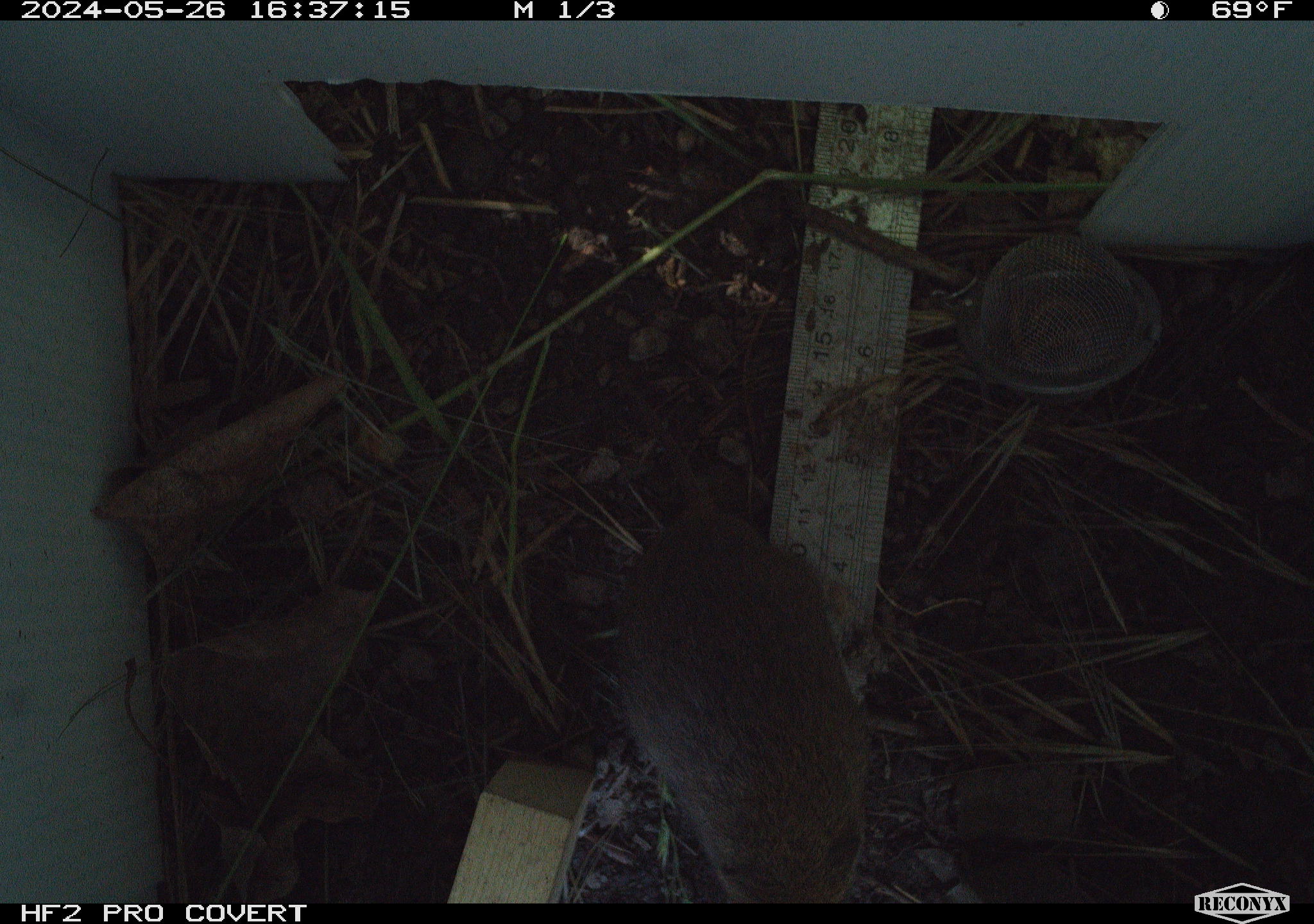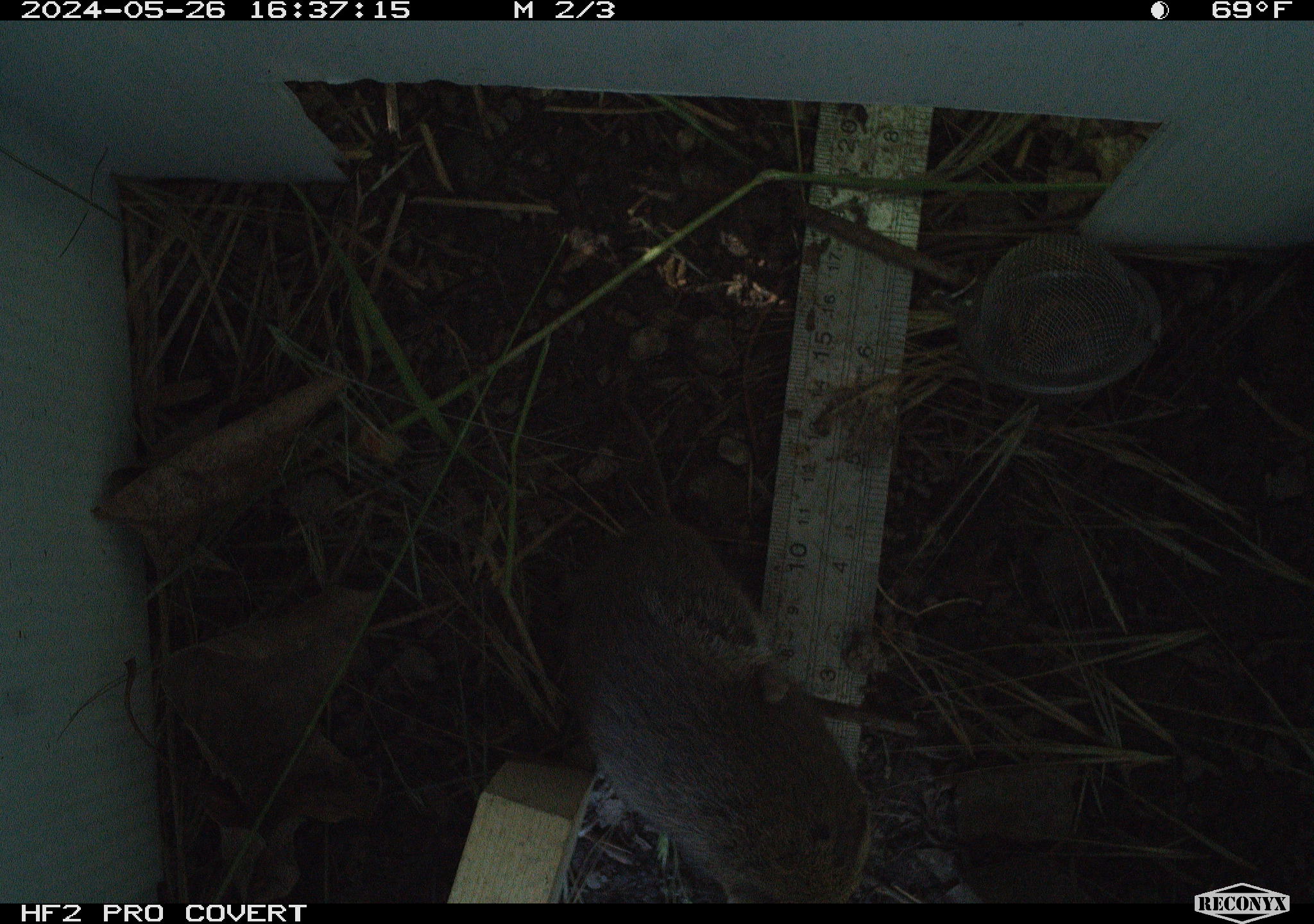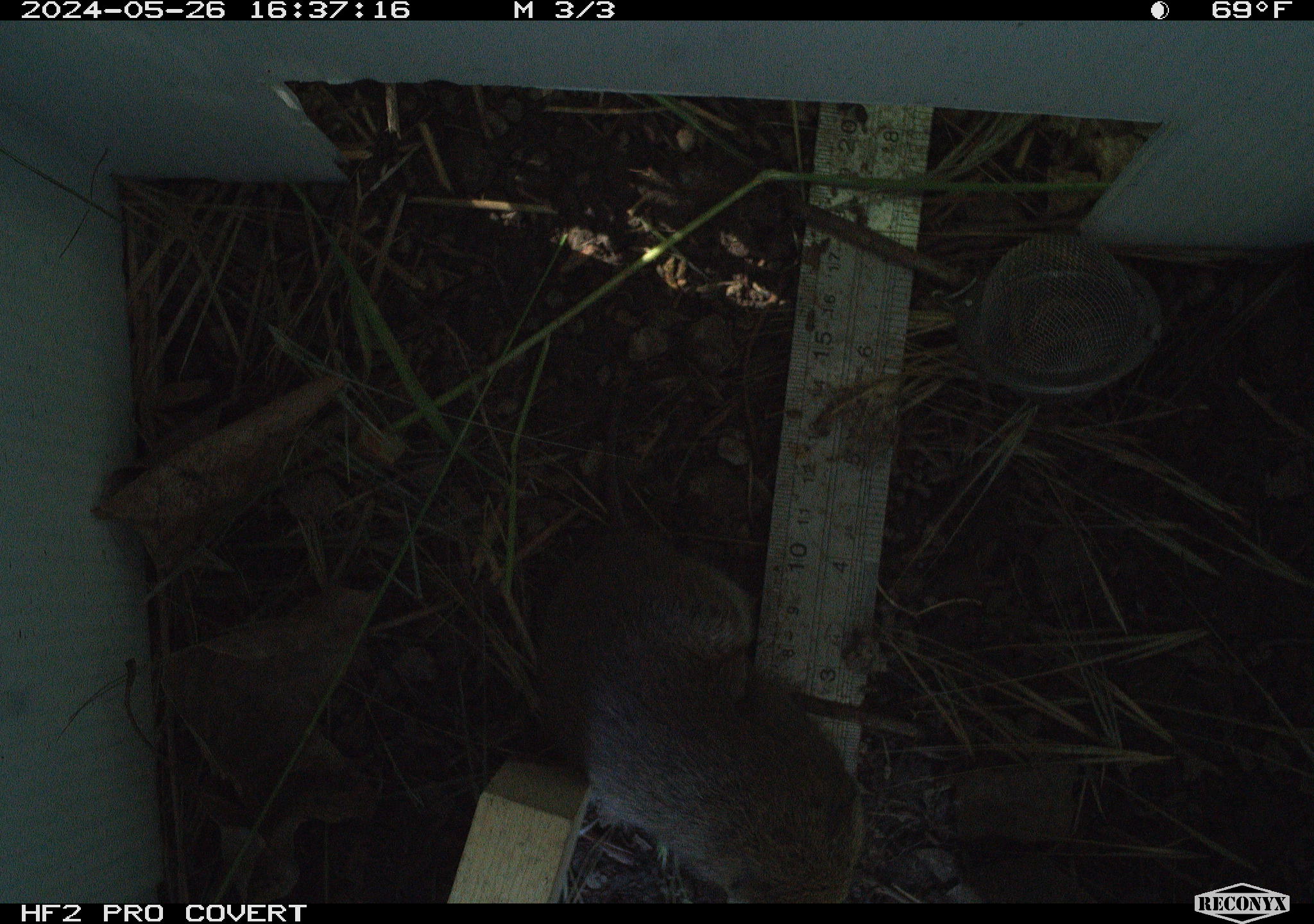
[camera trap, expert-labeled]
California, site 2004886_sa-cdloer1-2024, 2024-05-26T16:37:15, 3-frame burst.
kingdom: Animalia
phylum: Chordata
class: Mammalia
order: Rodentia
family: Cricetidae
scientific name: Arvicolinae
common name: voles, lemmings, and muskrats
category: arvicolinae subfamily